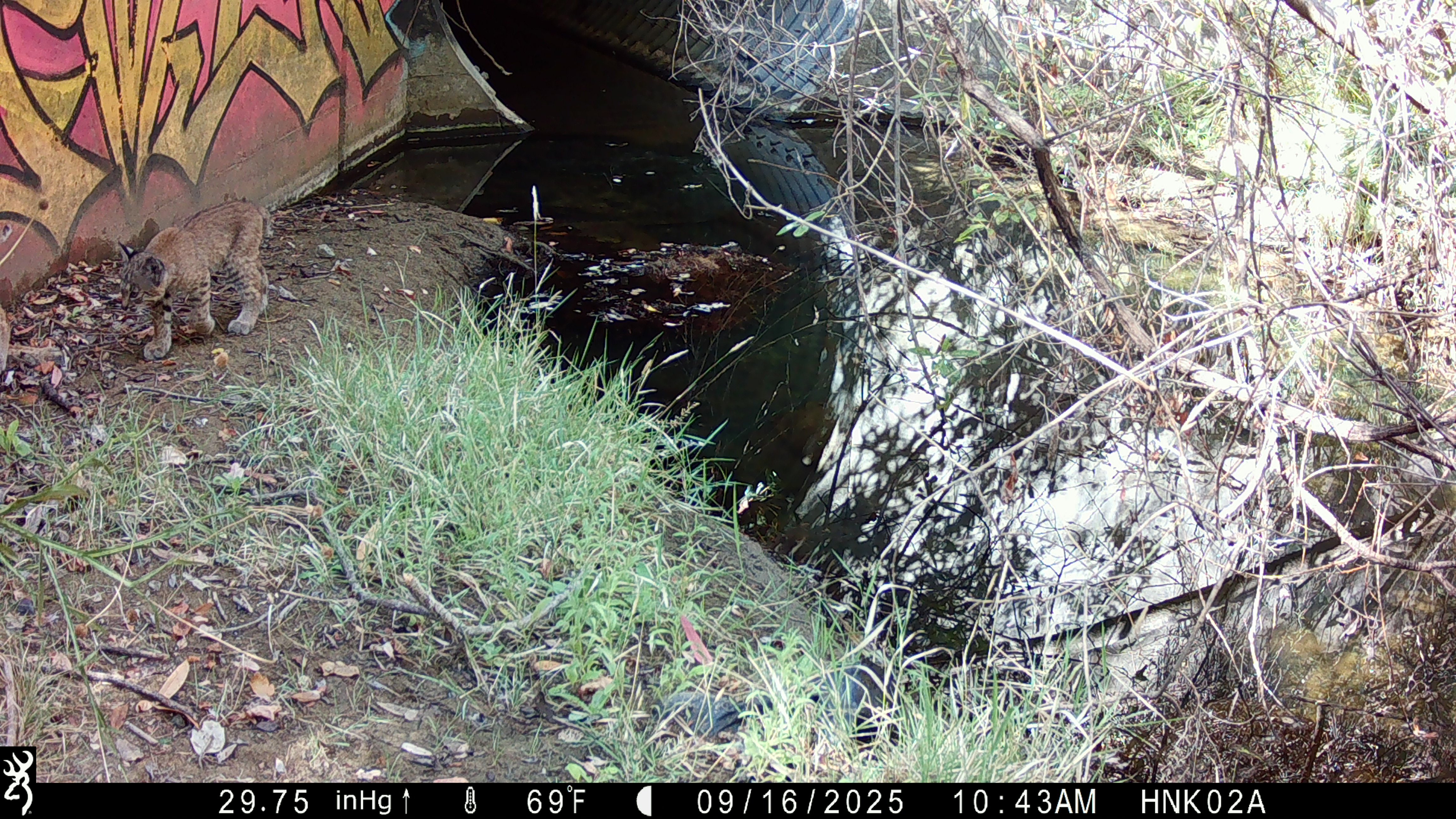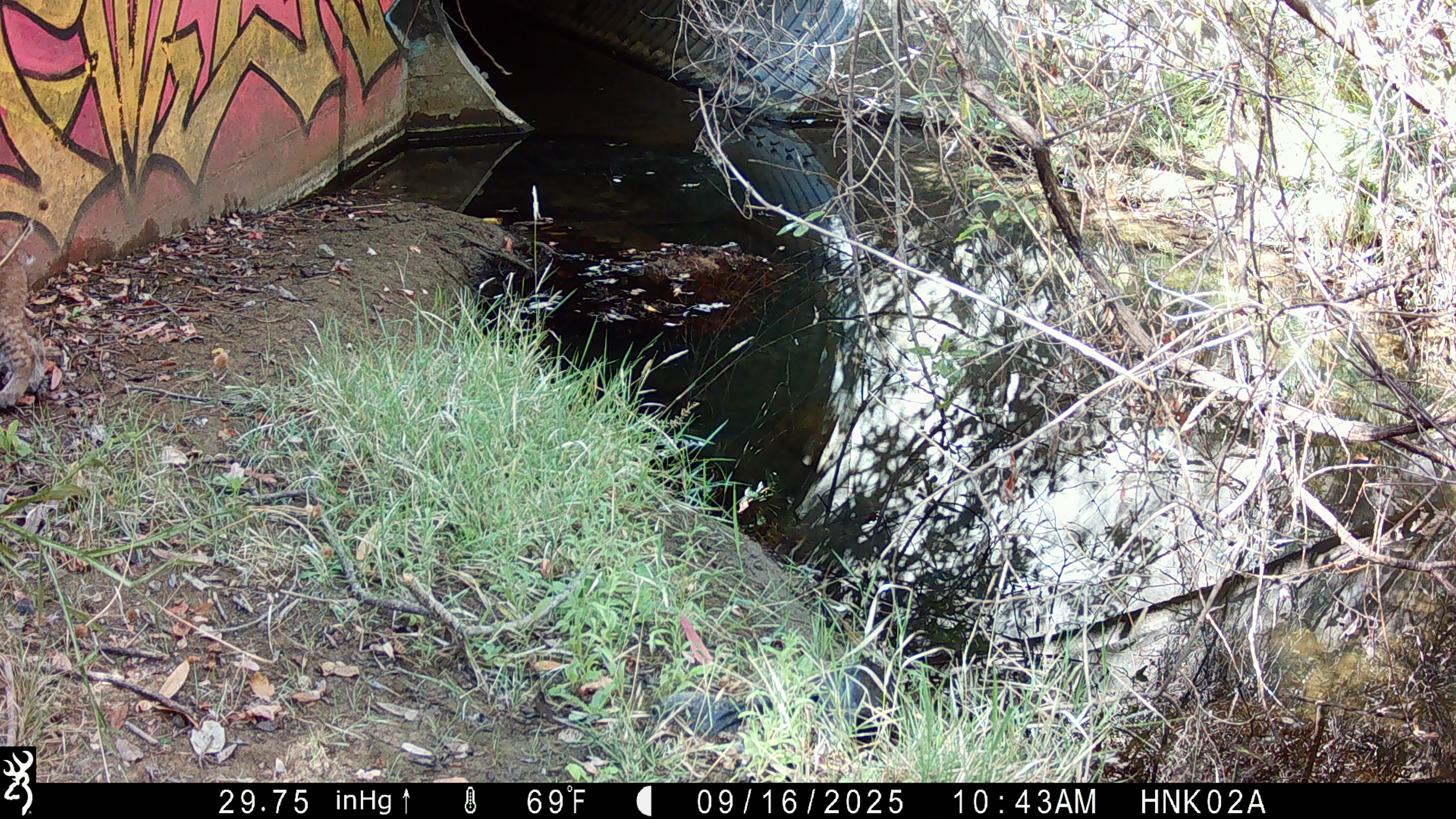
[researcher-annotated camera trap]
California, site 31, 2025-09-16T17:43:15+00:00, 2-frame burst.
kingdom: Animalia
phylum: Chordata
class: Mammalia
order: Carnivora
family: Felidae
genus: Lynx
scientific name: Lynx rufus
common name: bobcat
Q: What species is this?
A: Bobcat (Lynx rufus).